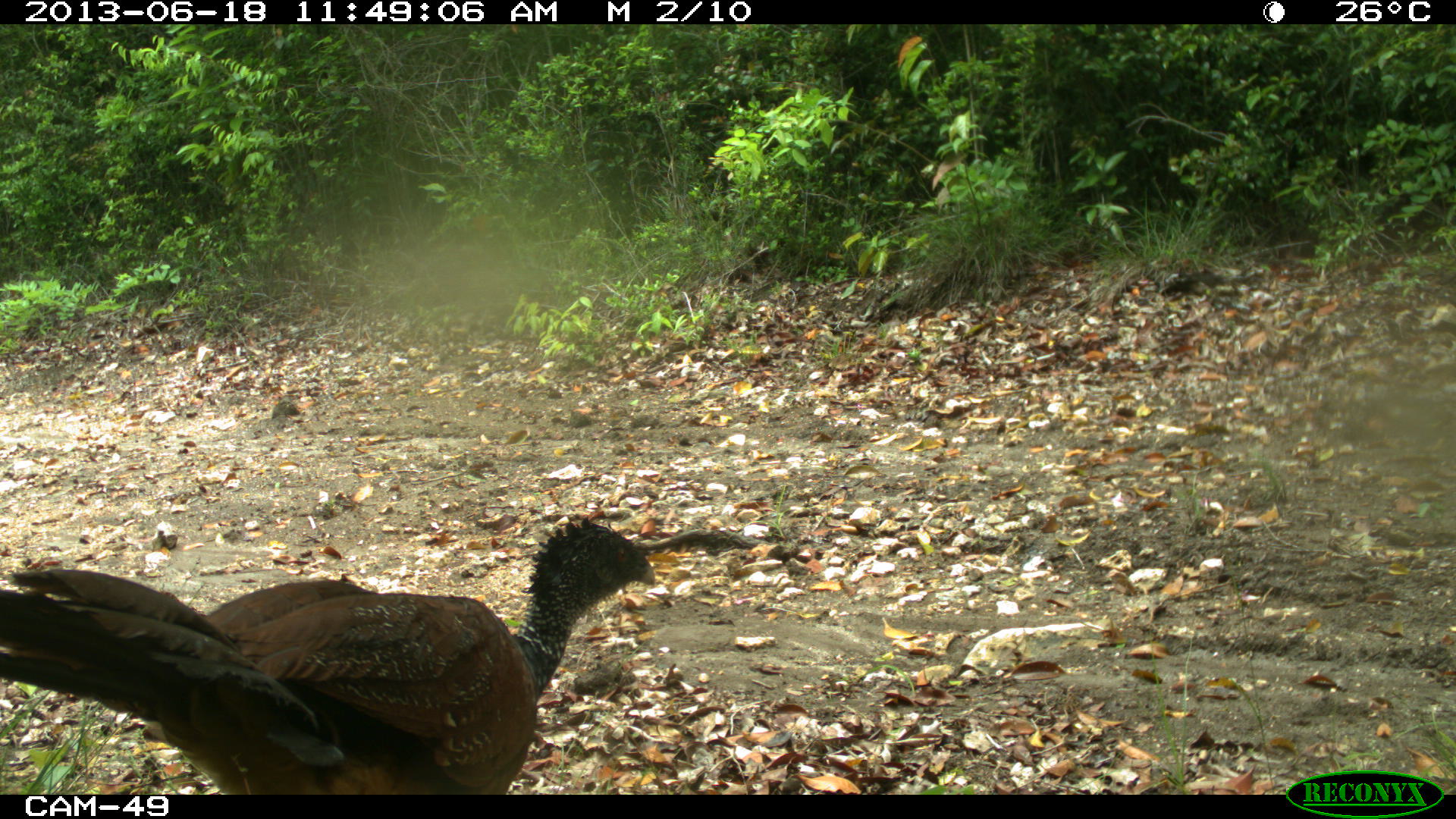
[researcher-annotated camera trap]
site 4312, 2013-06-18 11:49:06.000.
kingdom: Animalia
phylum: Chordata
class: Aves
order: Galliformes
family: Cracidae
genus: Crax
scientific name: Crax rubra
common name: great curassow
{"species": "Crax rubra (great curassow)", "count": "1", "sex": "female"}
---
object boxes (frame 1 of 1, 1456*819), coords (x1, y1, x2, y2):
crax rubra: (0, 512, 660, 793)